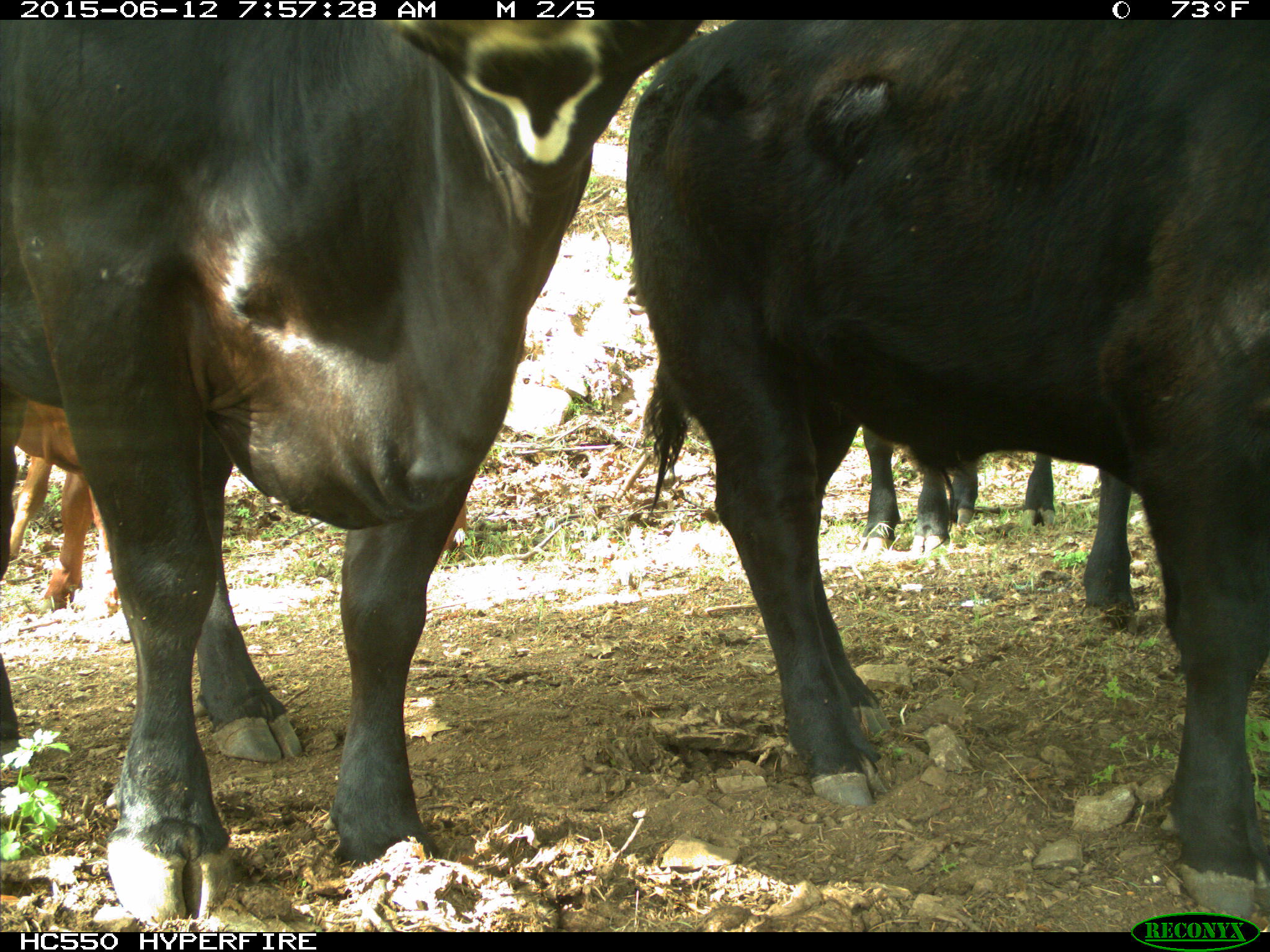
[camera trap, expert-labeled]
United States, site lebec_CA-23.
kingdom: Animalia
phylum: Chordata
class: Mammalia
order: Artiodactyla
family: Bovidae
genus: Bos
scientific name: Bos taurus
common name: domestic cow